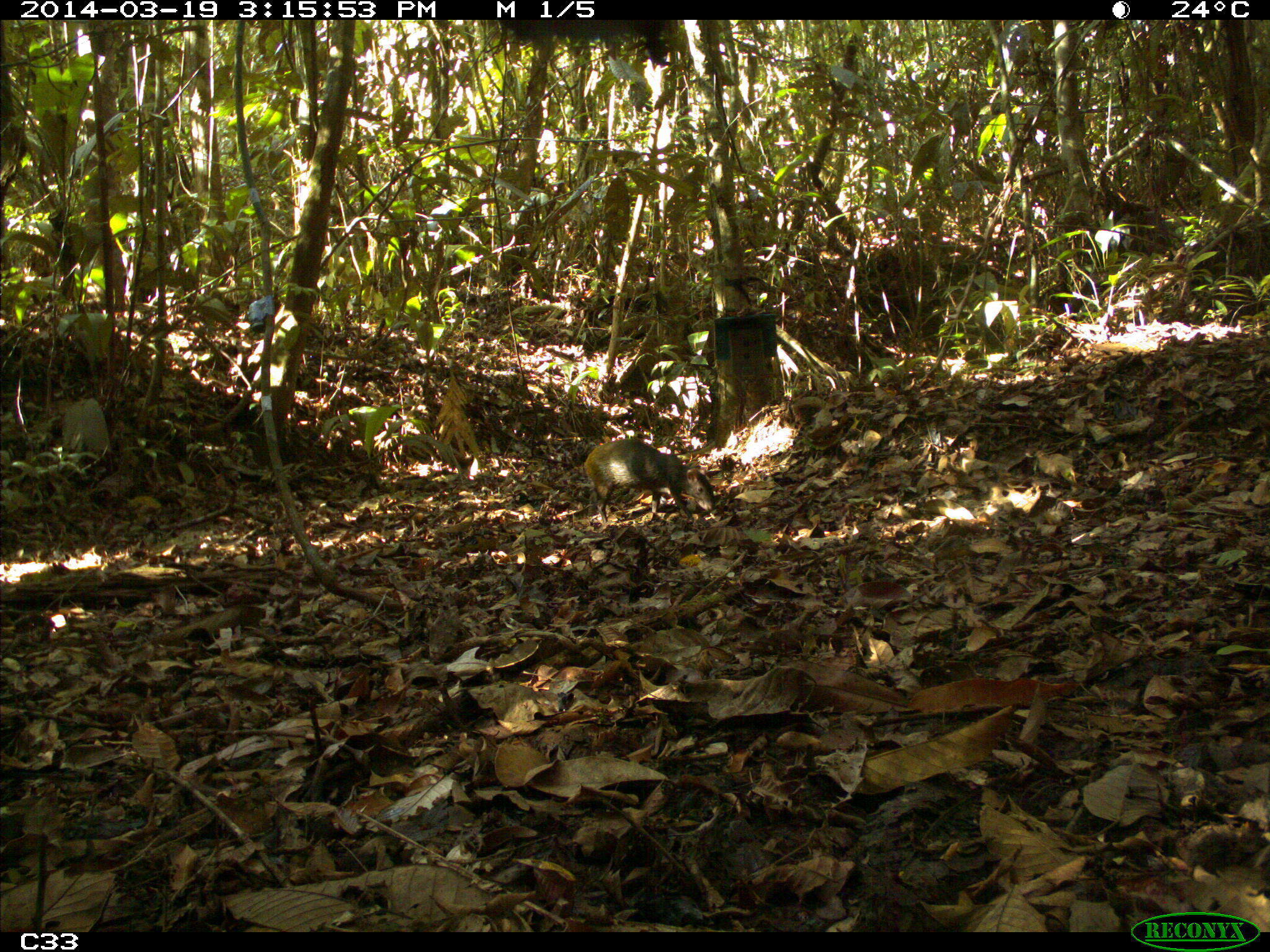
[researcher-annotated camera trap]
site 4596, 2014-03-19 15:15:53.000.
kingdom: Animalia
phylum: Chordata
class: Mammalia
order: Rodentia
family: Dasyproctidae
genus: Dasyprocta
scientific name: Dasyprocta leporina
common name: red-rumped agouti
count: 1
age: adult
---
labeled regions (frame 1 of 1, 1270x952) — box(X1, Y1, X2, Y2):
dasyprocta leporina: box(584, 439, 715, 524)